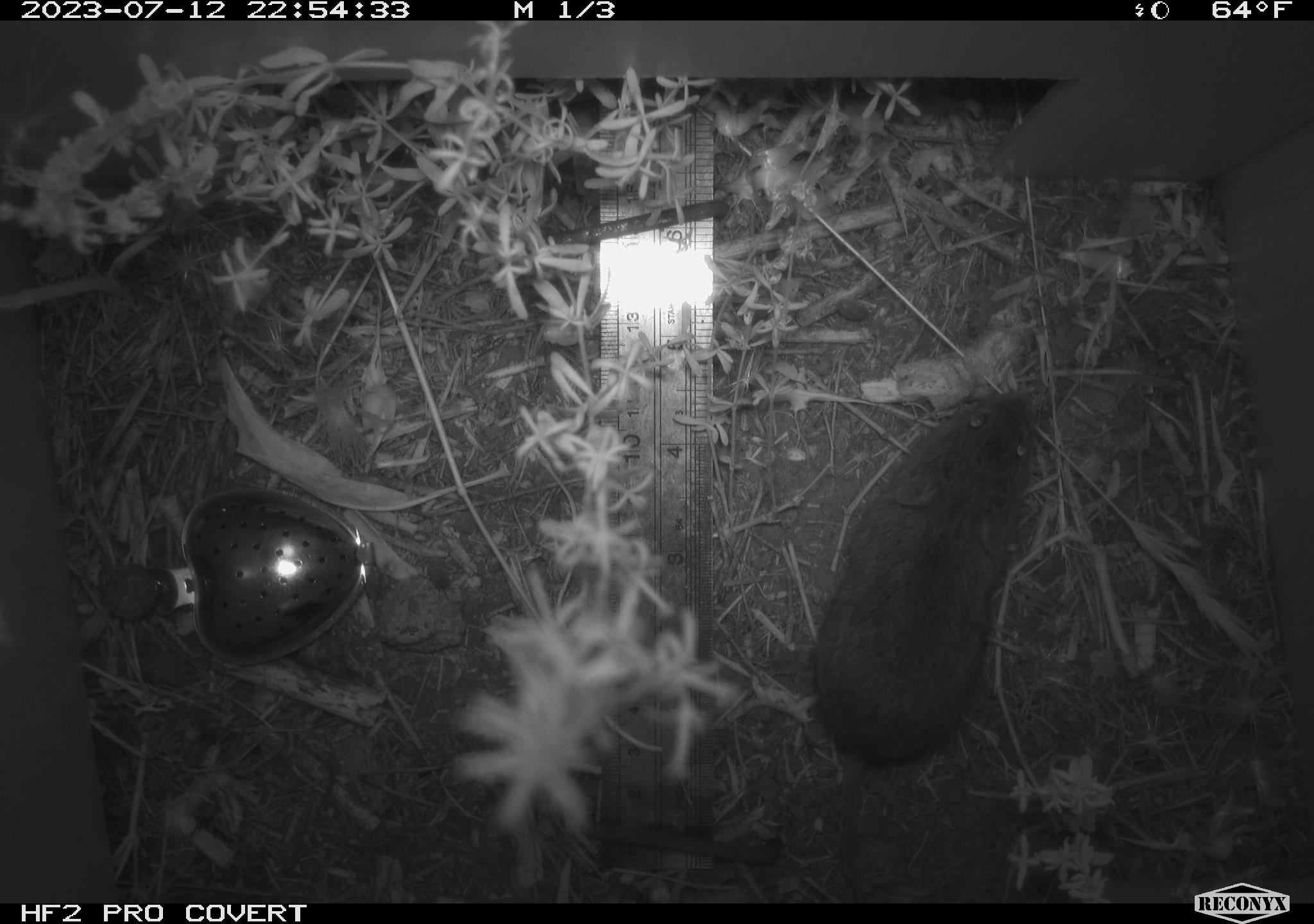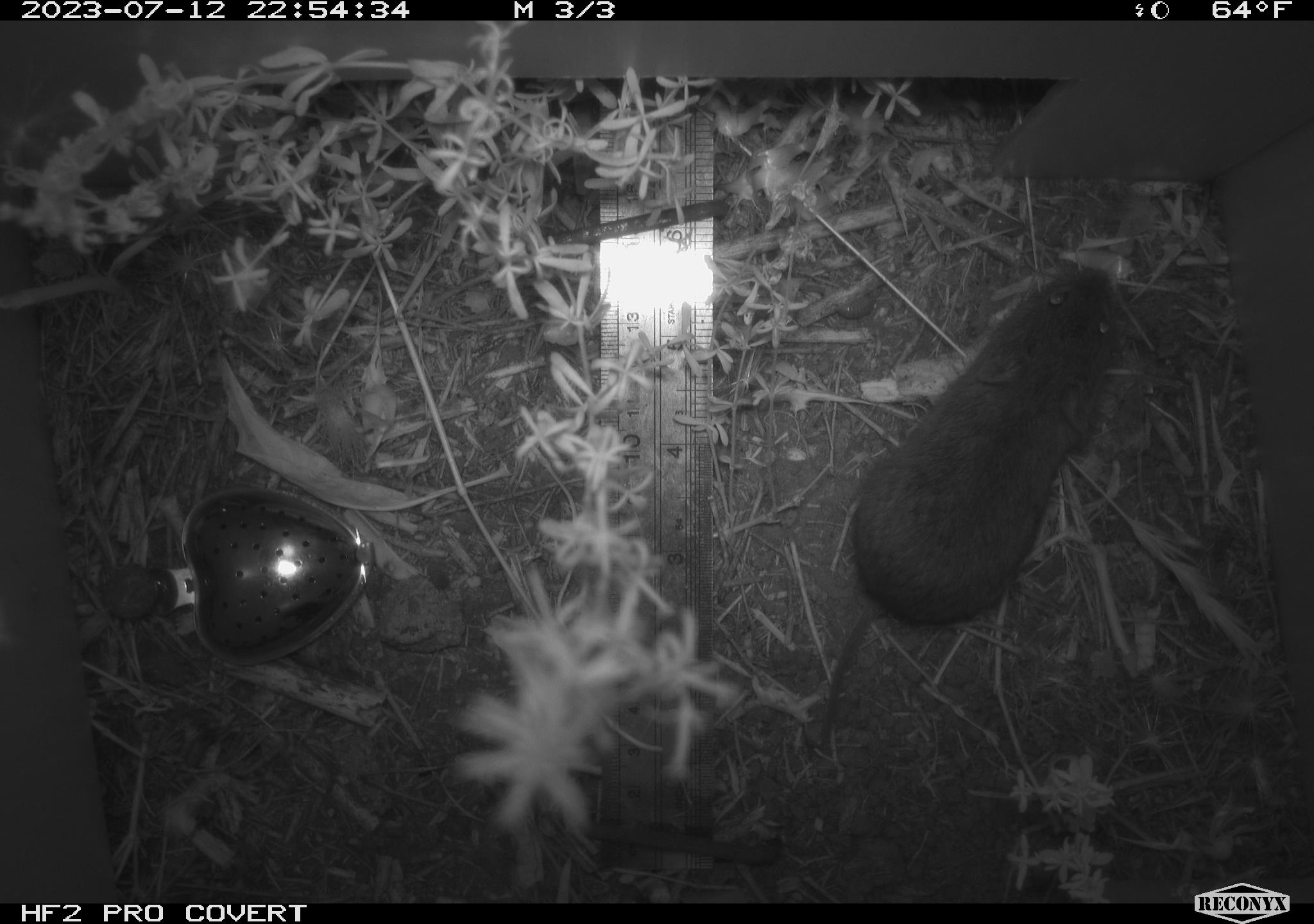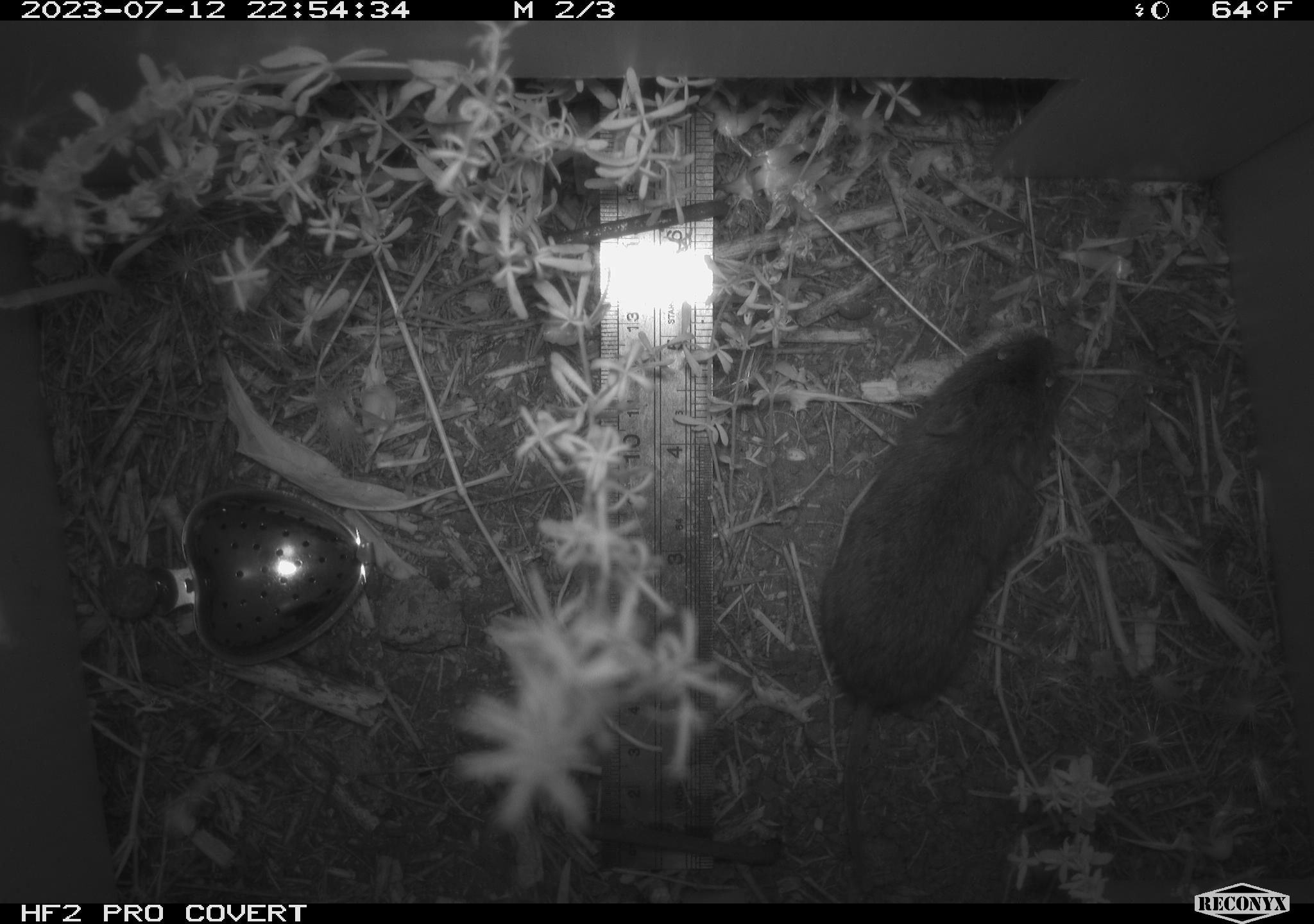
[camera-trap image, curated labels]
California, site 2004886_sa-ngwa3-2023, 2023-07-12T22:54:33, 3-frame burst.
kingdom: Animalia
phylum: Chordata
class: Mammalia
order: Rodentia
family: Cricetidae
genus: Microtus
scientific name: Microtus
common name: meadow vole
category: microtus species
Microtus species (meadow vole) (Microtus).